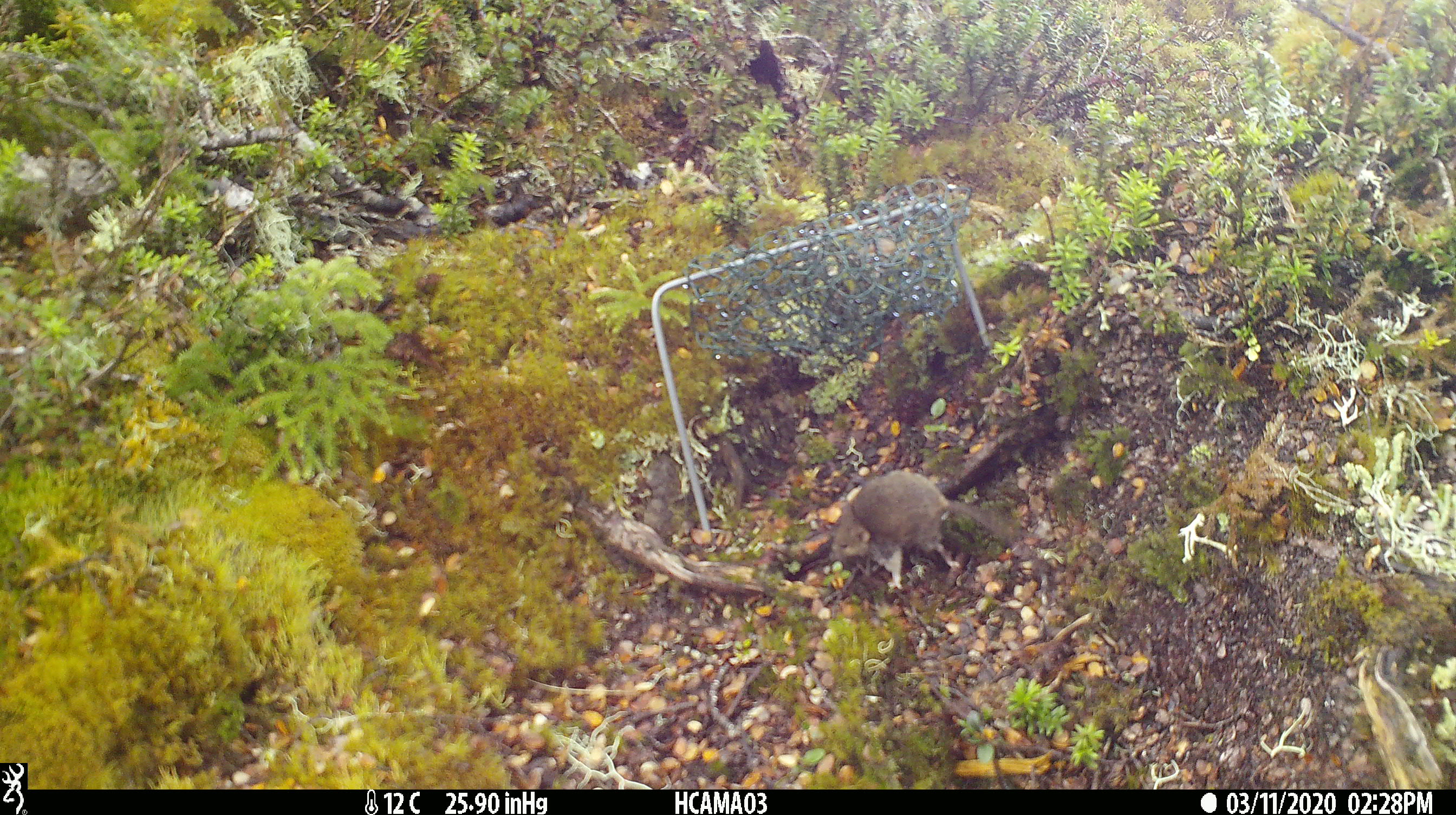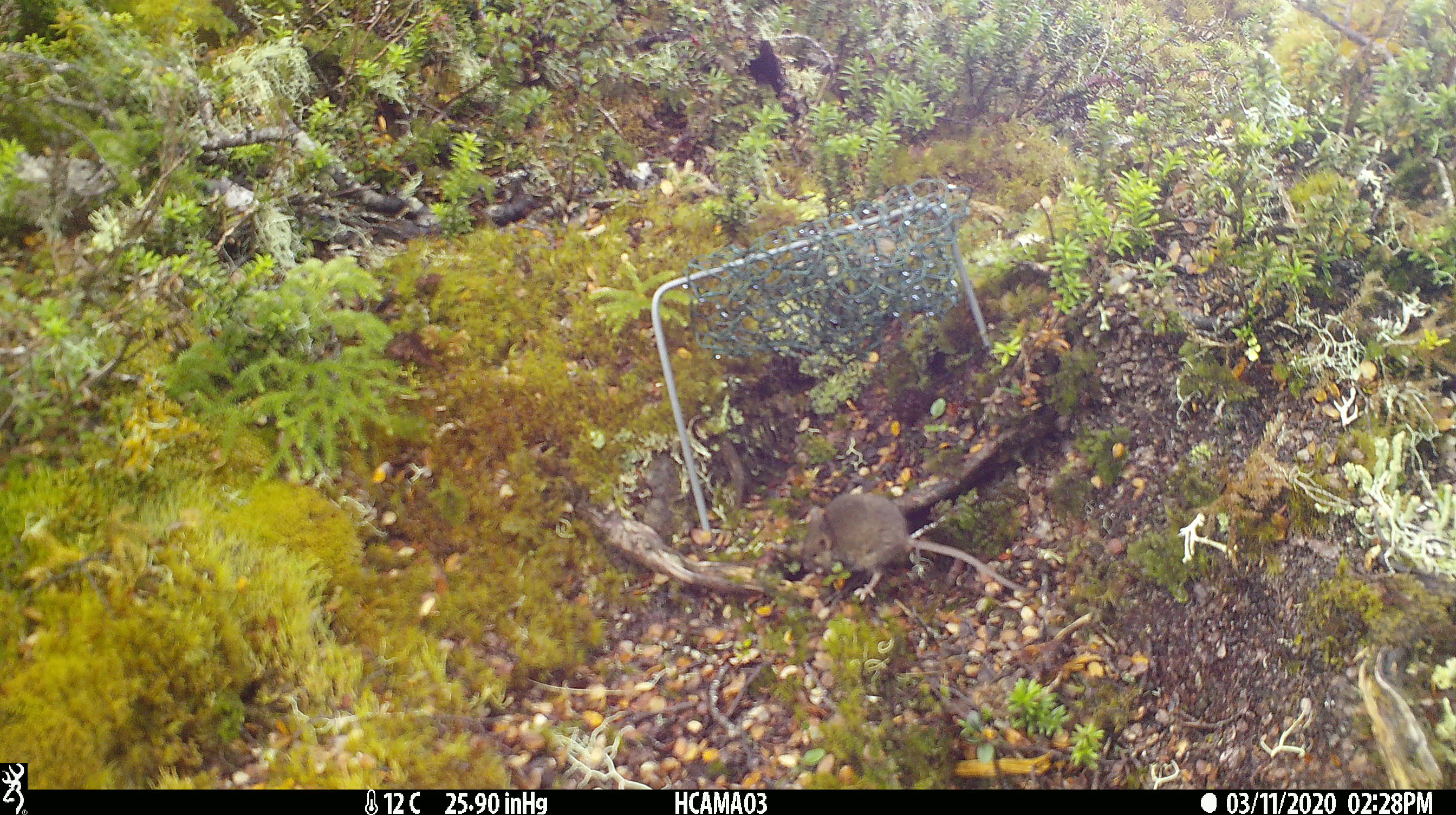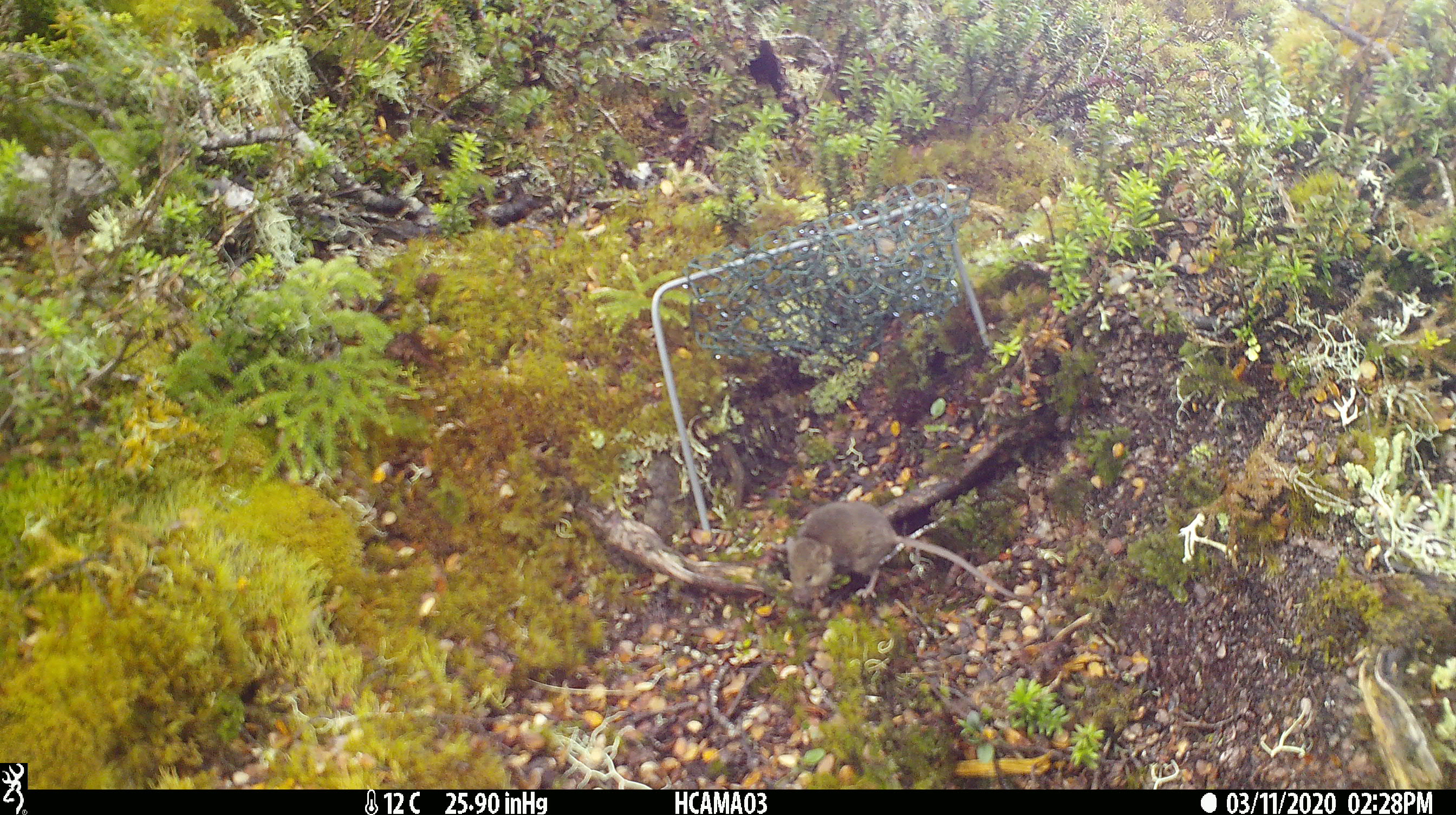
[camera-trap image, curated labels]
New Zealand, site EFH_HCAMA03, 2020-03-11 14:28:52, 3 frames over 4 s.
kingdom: Animalia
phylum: Chordata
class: Mammalia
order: Rodentia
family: Muridae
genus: Mus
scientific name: Mus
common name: mouse